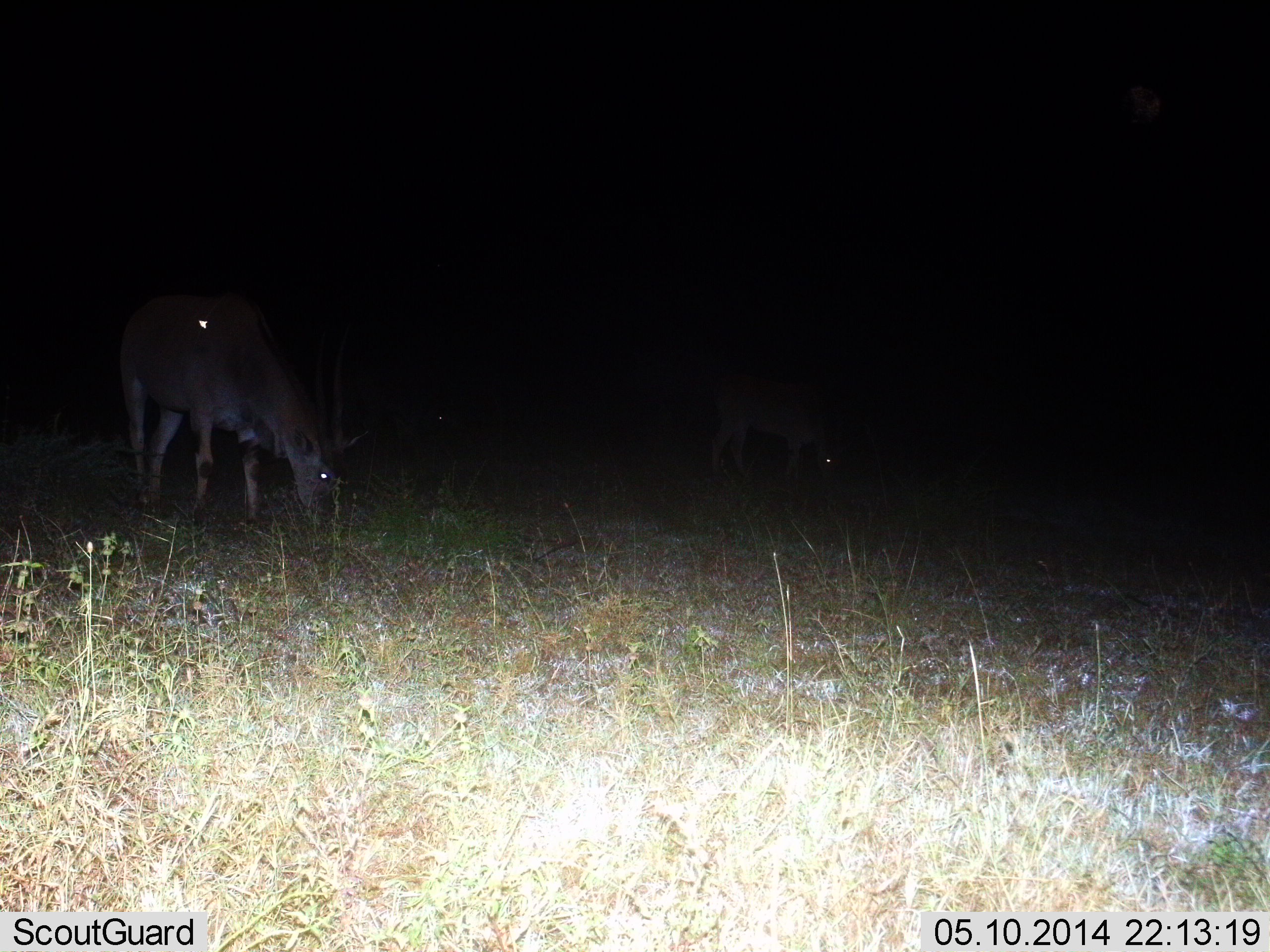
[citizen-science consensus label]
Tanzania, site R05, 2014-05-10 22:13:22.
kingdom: Animalia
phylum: Chordata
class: Mammalia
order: Artiodactyla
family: Bovidae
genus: Tragelaphus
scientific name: Tragelaphus oryx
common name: eland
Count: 2.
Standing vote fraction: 12%.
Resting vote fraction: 0%.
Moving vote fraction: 0%.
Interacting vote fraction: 0%.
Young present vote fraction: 0%.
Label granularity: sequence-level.